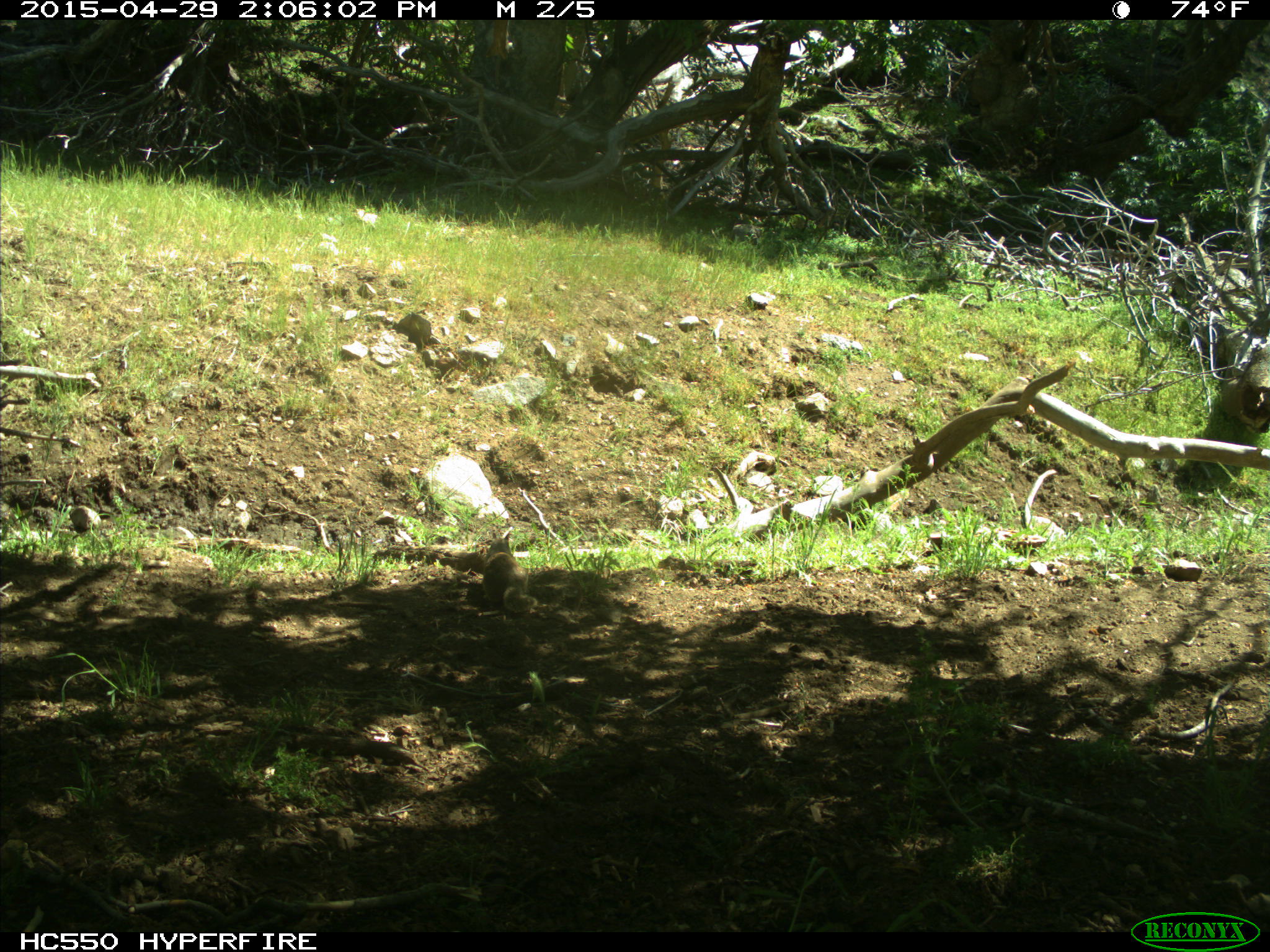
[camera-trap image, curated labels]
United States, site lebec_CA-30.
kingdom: Animalia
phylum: Chordata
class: Mammalia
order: Rodentia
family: Sciuridae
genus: Otospermophilus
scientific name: Otospermophilus beecheyi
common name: california ground squirrel